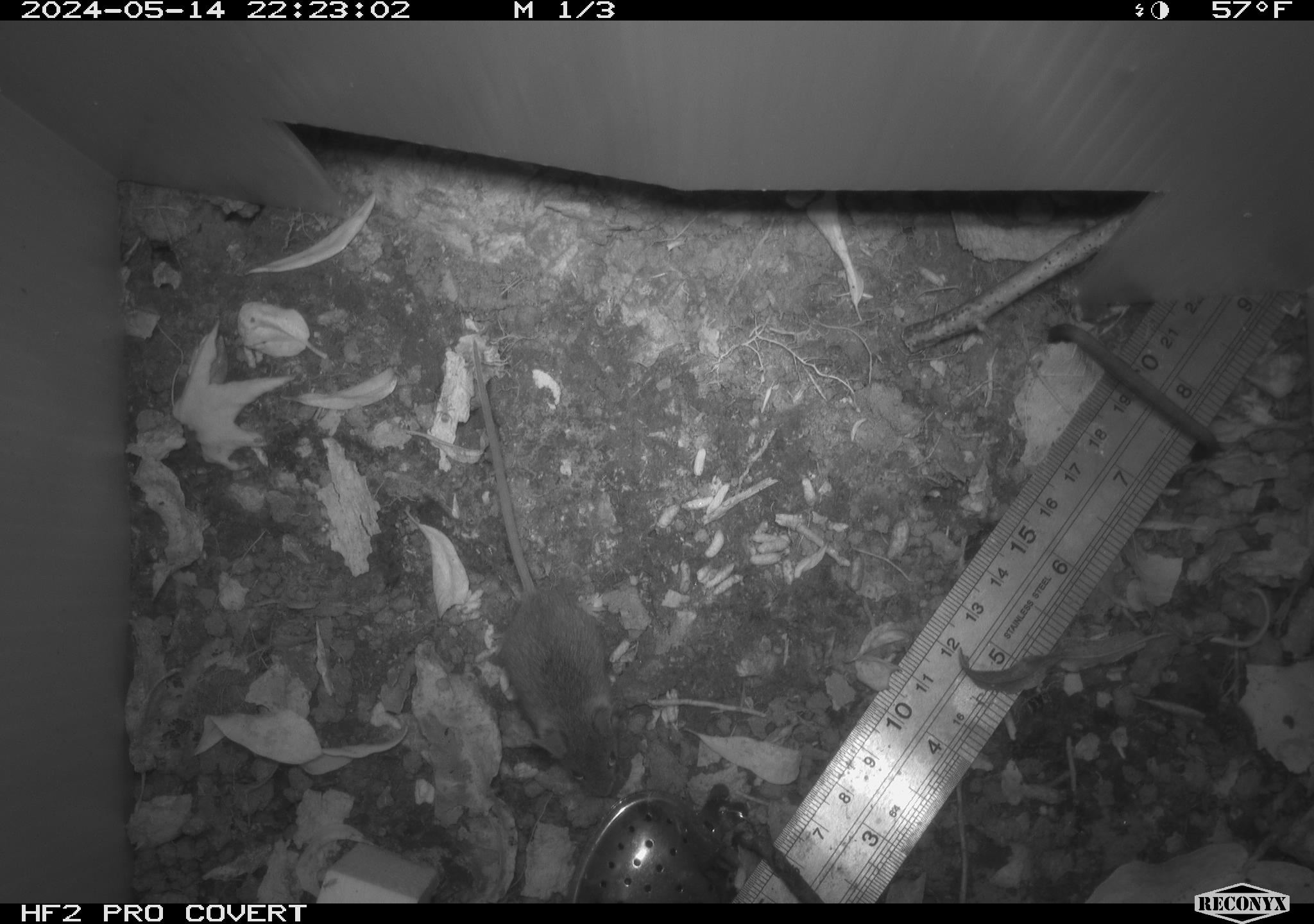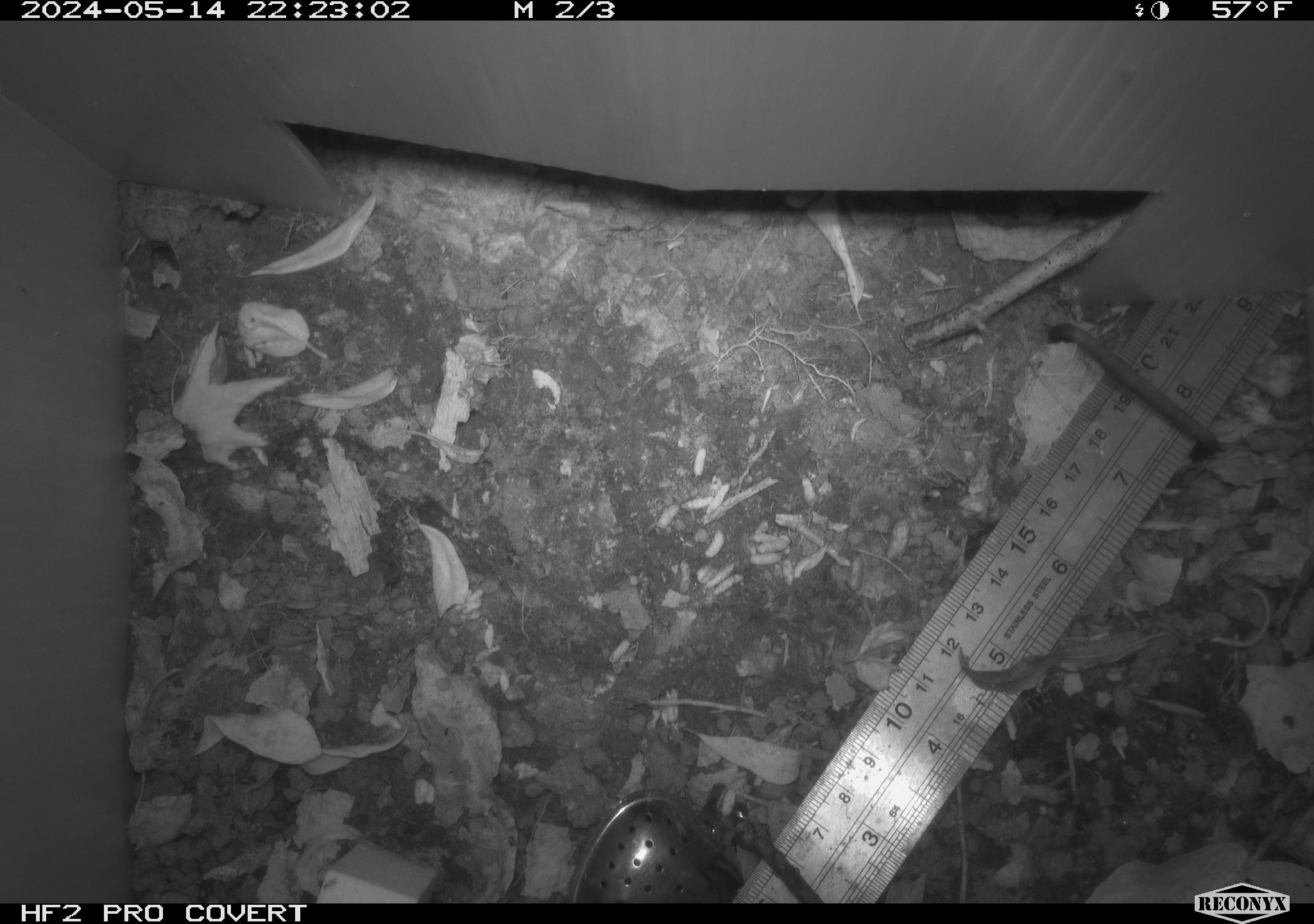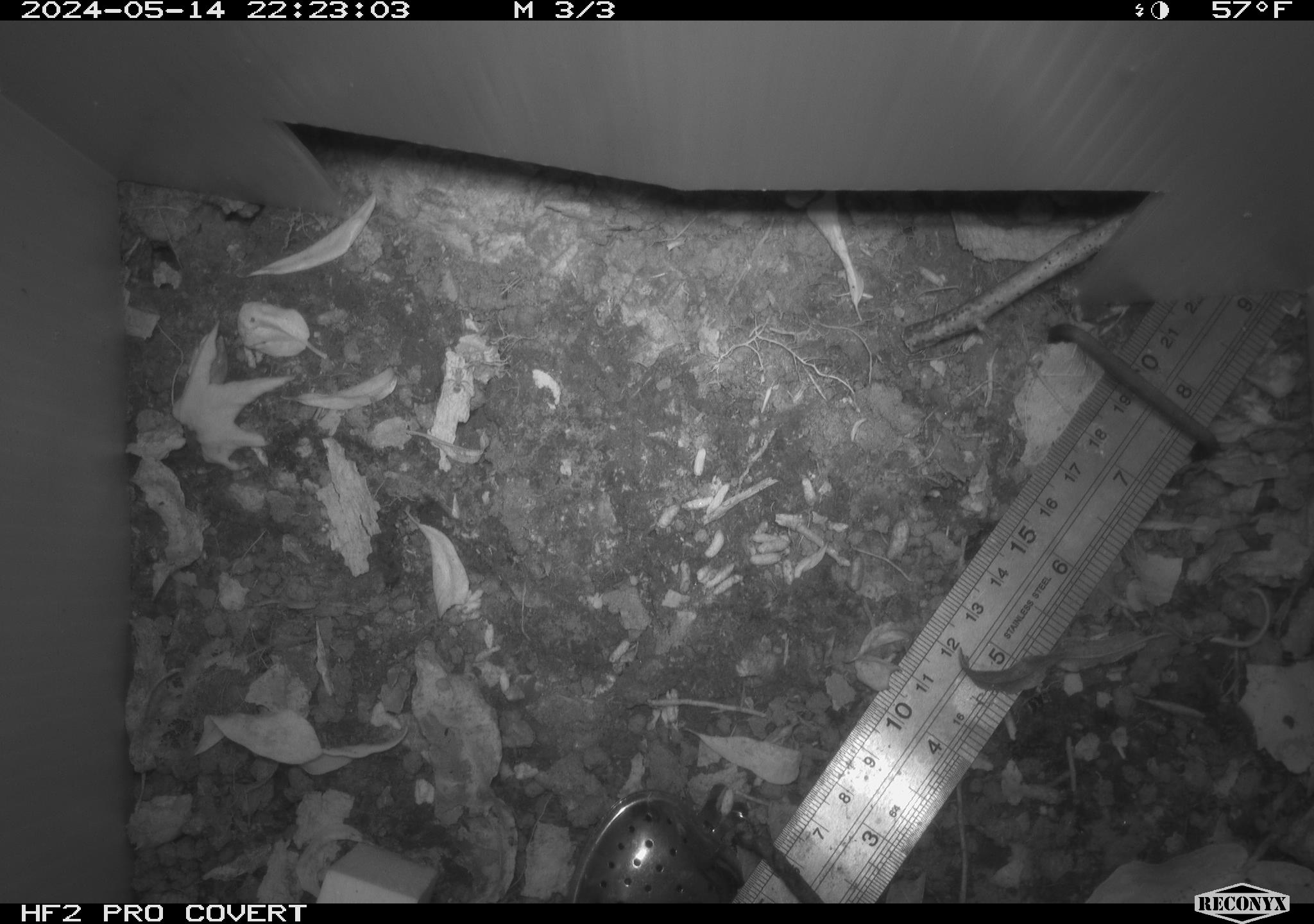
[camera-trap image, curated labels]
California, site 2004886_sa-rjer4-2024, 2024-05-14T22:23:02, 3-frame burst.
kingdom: Animalia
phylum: Chordata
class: Mammalia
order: Rodentia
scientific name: Rodentia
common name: mouse species